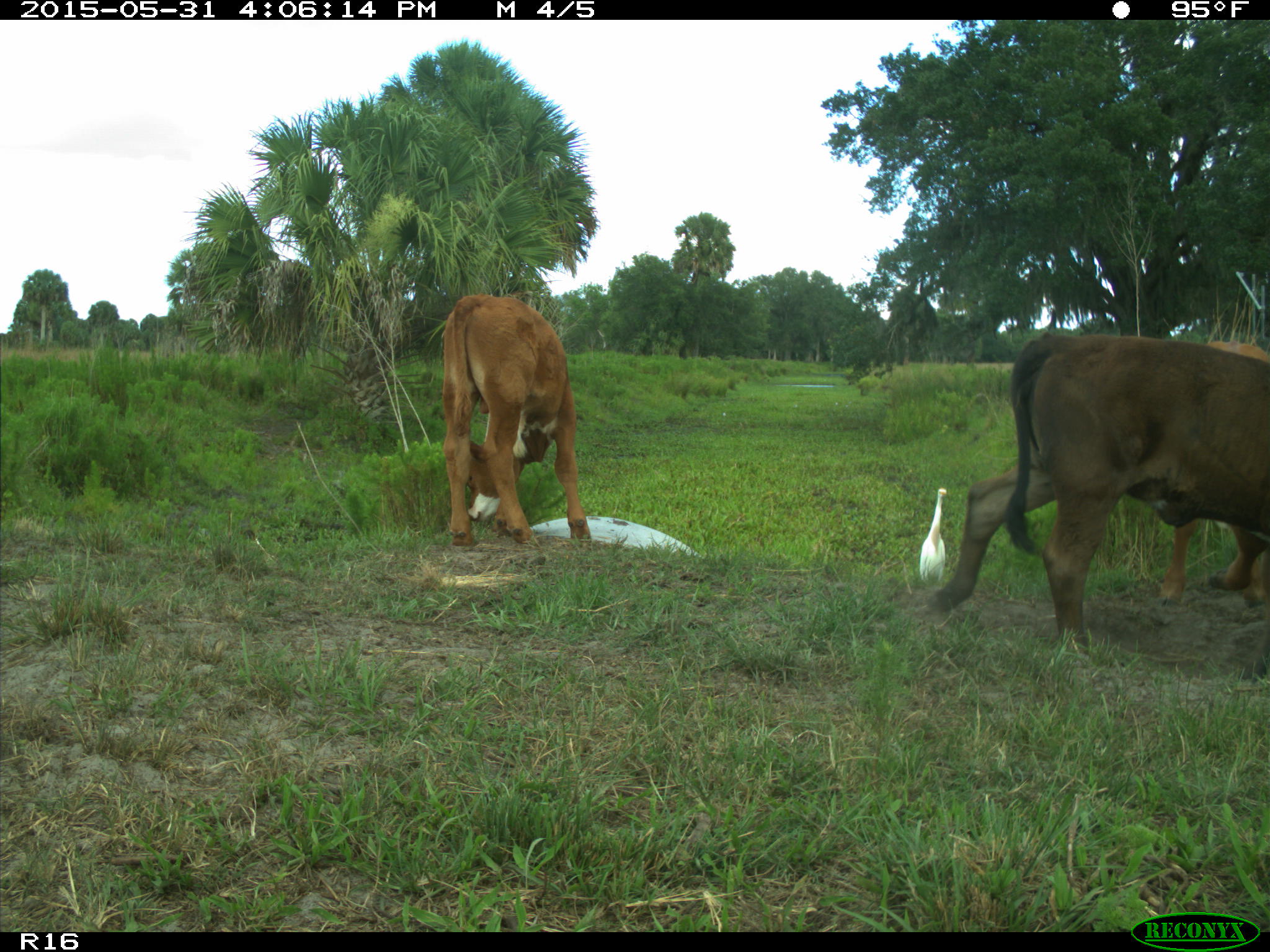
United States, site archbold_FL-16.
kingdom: Animalia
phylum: Chordata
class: Mammalia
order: Artiodactyla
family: Bovidae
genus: Bos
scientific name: Bos taurus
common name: domestic cow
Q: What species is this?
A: Bos taurus (domestic cow).